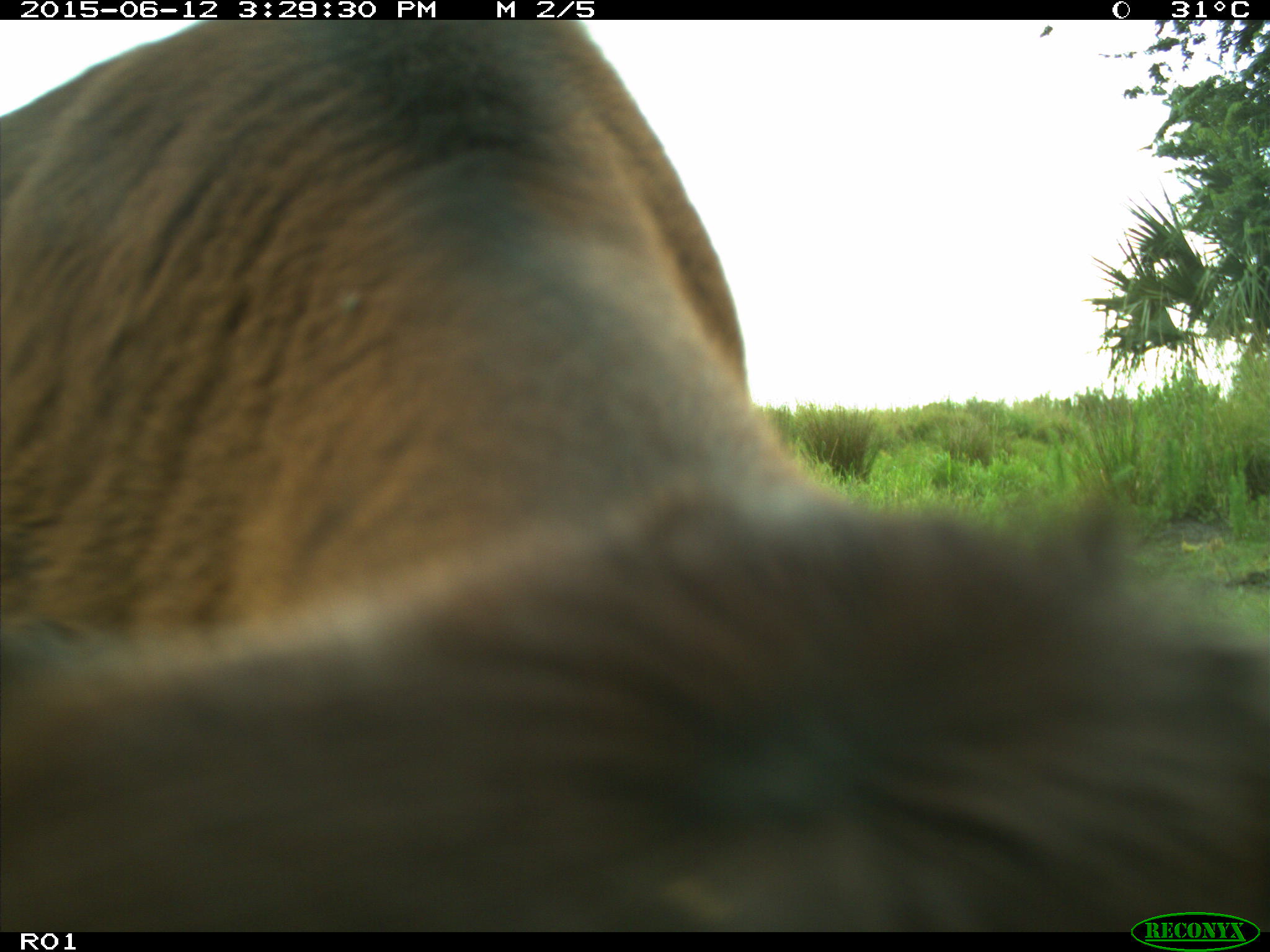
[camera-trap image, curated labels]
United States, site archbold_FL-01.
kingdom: Animalia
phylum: Chordata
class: Mammalia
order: Artiodactyla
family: Bovidae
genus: Bos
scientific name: Bos taurus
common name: domestic cow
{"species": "Bos taurus (domestic cow)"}